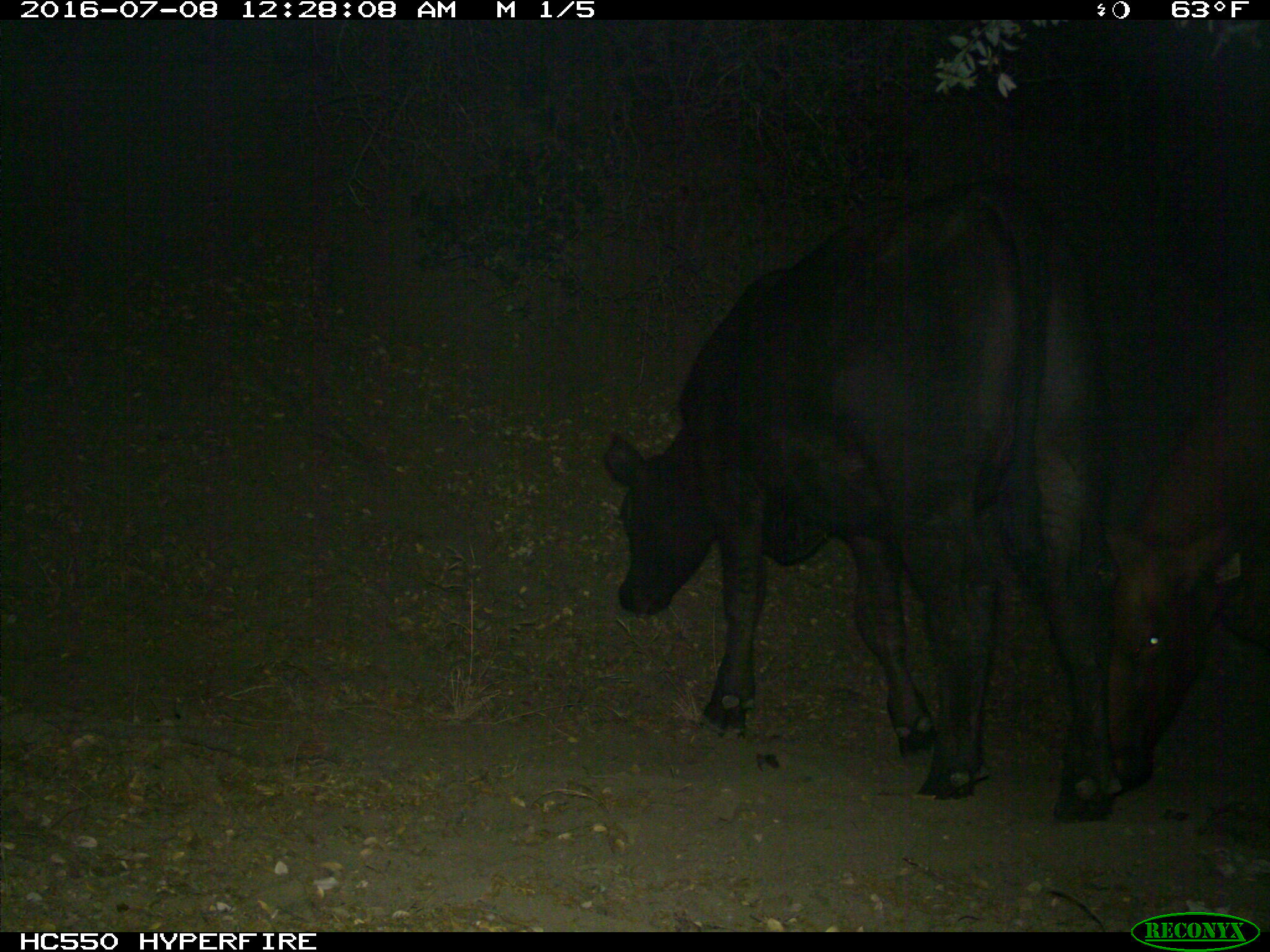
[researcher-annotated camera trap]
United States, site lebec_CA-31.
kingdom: Animalia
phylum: Chordata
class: Mammalia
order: Artiodactyla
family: Bovidae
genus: Bos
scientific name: Bos taurus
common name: domestic cow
Bos taurus (domestic cow).